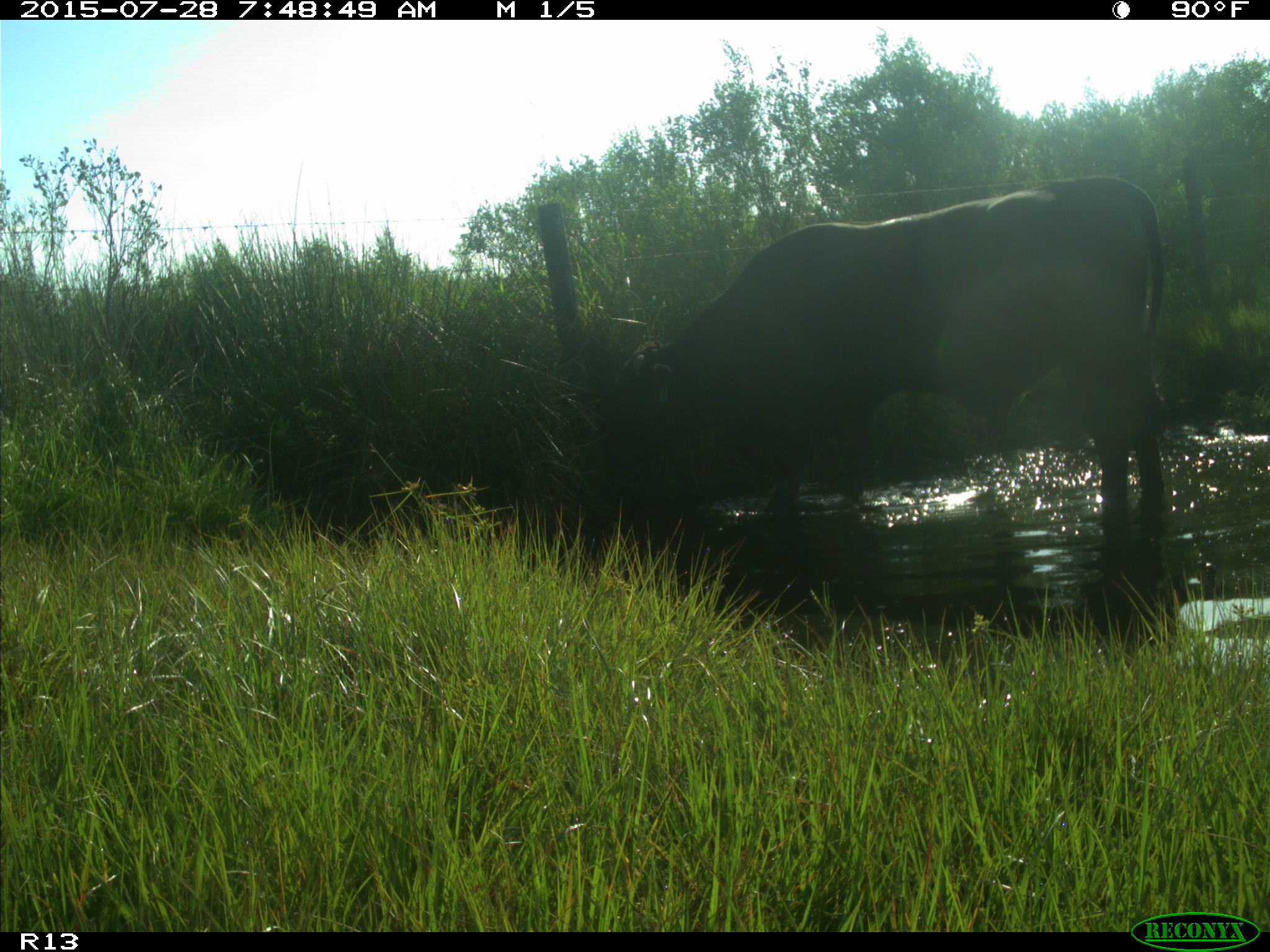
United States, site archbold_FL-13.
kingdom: Animalia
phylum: Chordata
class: Mammalia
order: Artiodactyla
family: Bovidae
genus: Bos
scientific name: Bos taurus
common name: domestic cow